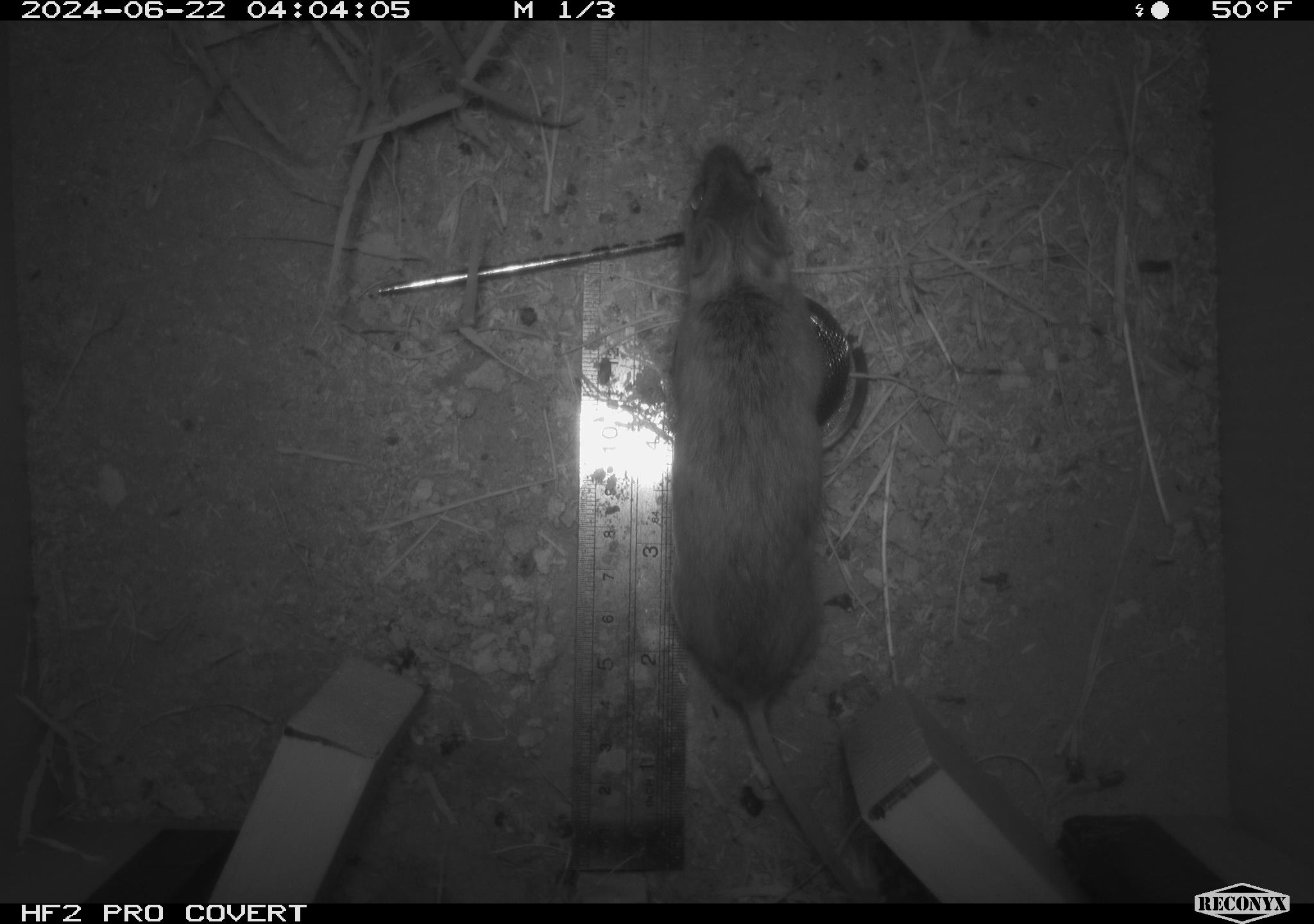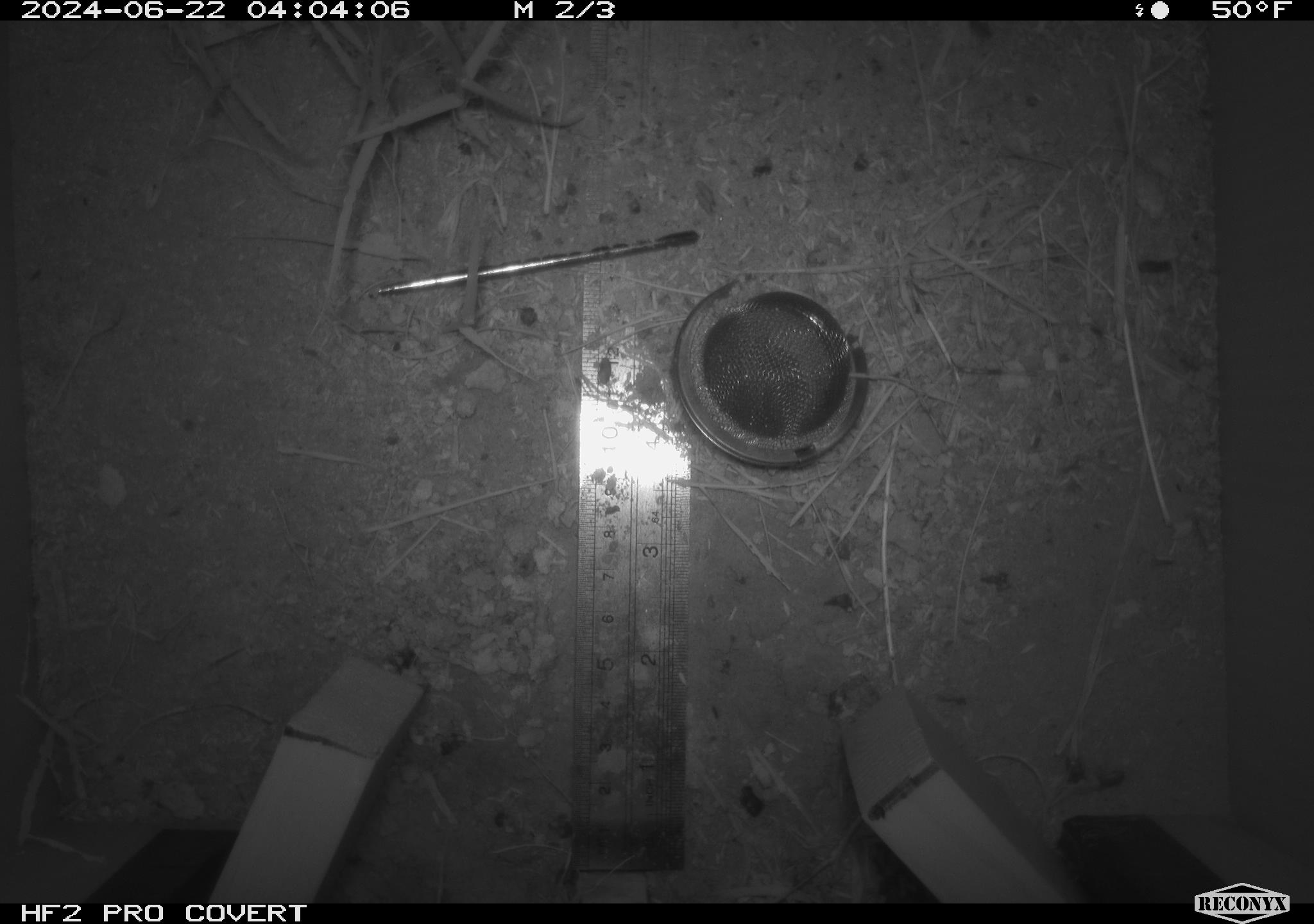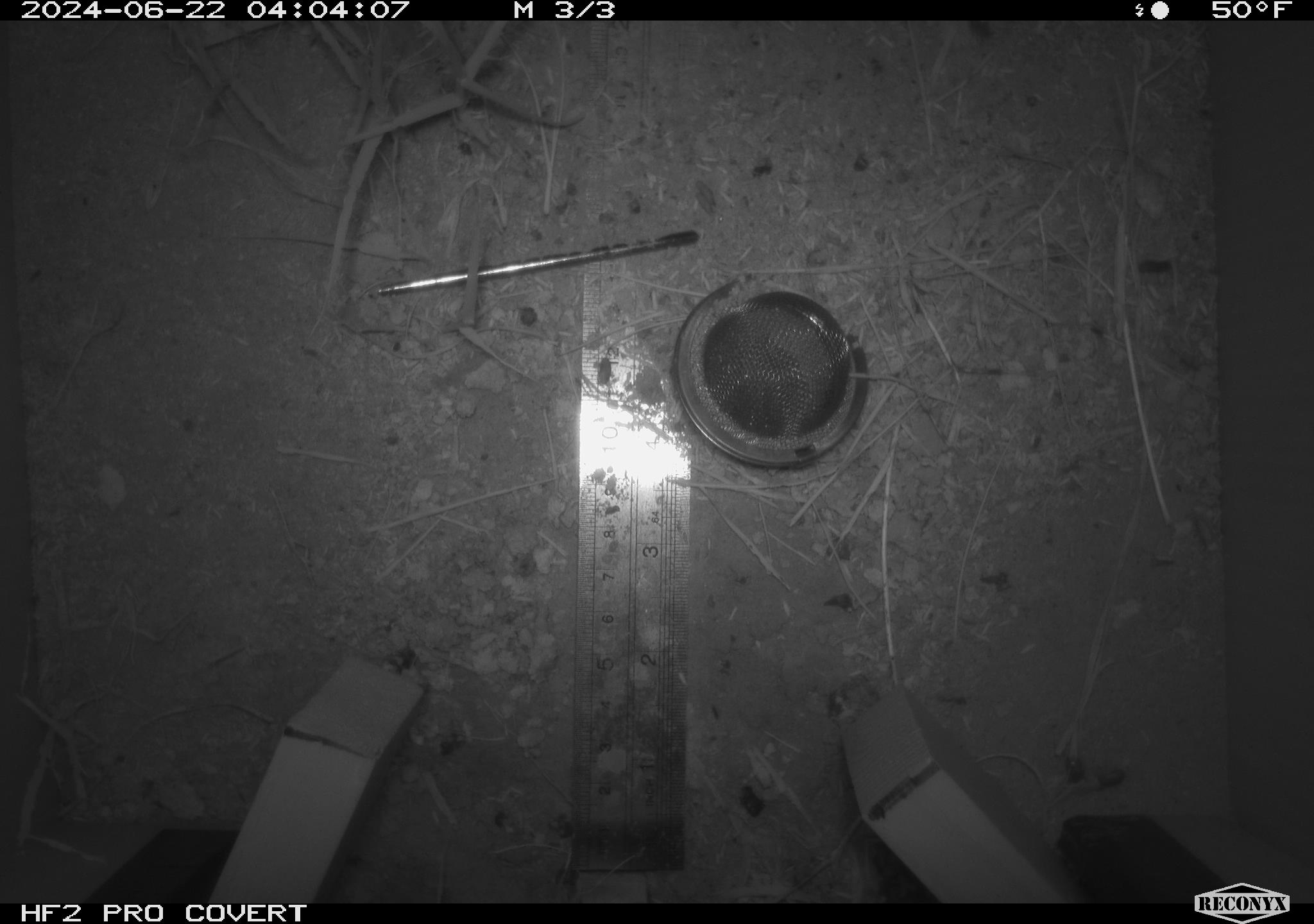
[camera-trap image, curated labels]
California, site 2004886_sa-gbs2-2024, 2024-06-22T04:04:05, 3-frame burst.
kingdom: Animalia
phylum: Chordata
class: Mammalia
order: Rodentia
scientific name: Rodentia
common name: mouse species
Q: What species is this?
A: Mouse species (Rodentia).